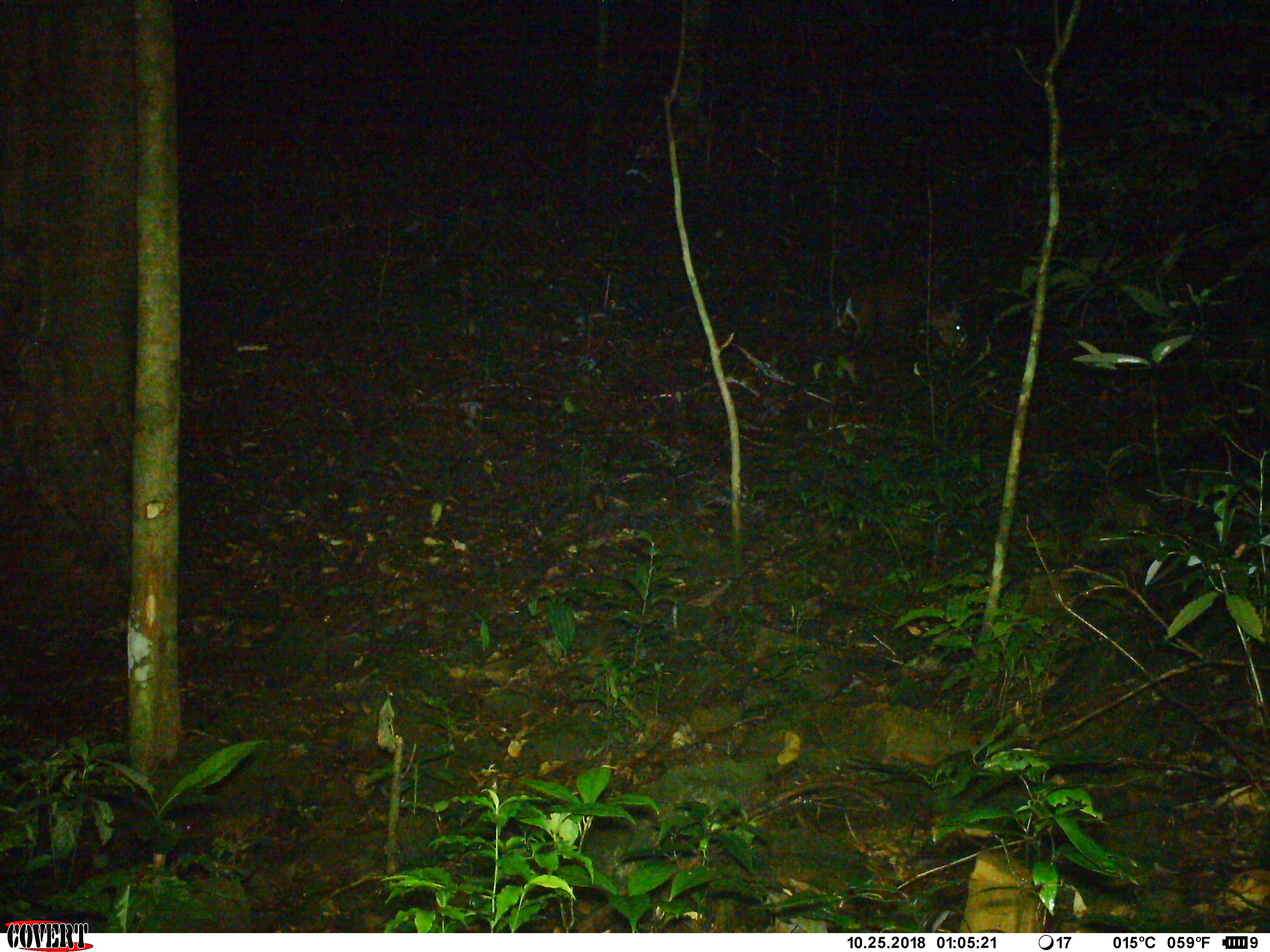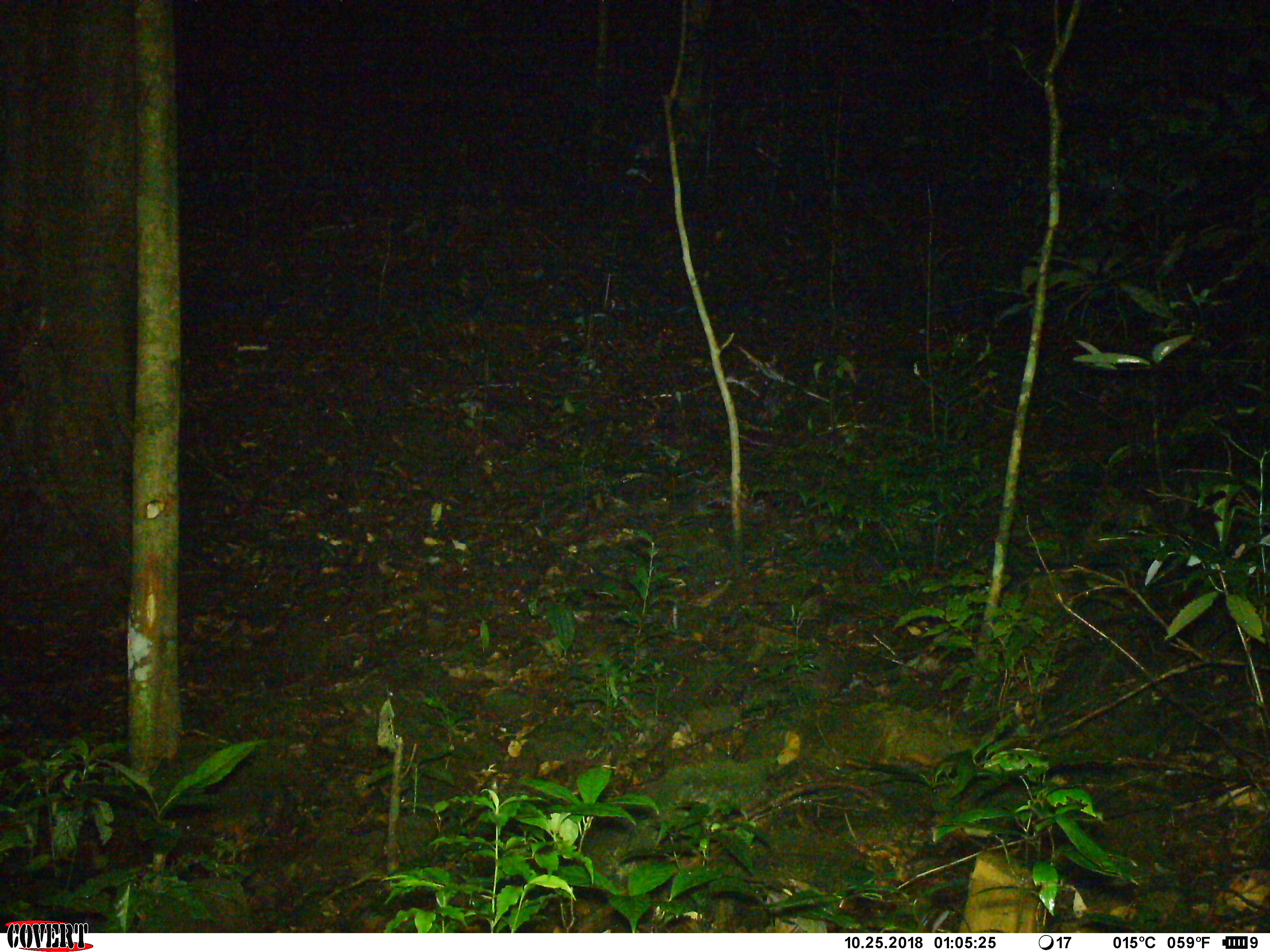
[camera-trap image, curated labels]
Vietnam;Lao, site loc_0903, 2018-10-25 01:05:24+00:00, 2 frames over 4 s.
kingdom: Animalia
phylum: Chordata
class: Mammalia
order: Artiodactyla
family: Cervidae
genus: Muntiacus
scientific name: Muntiacus rooseveltorum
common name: roosevelt's muntjac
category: roosevelts muntjac group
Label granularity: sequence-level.